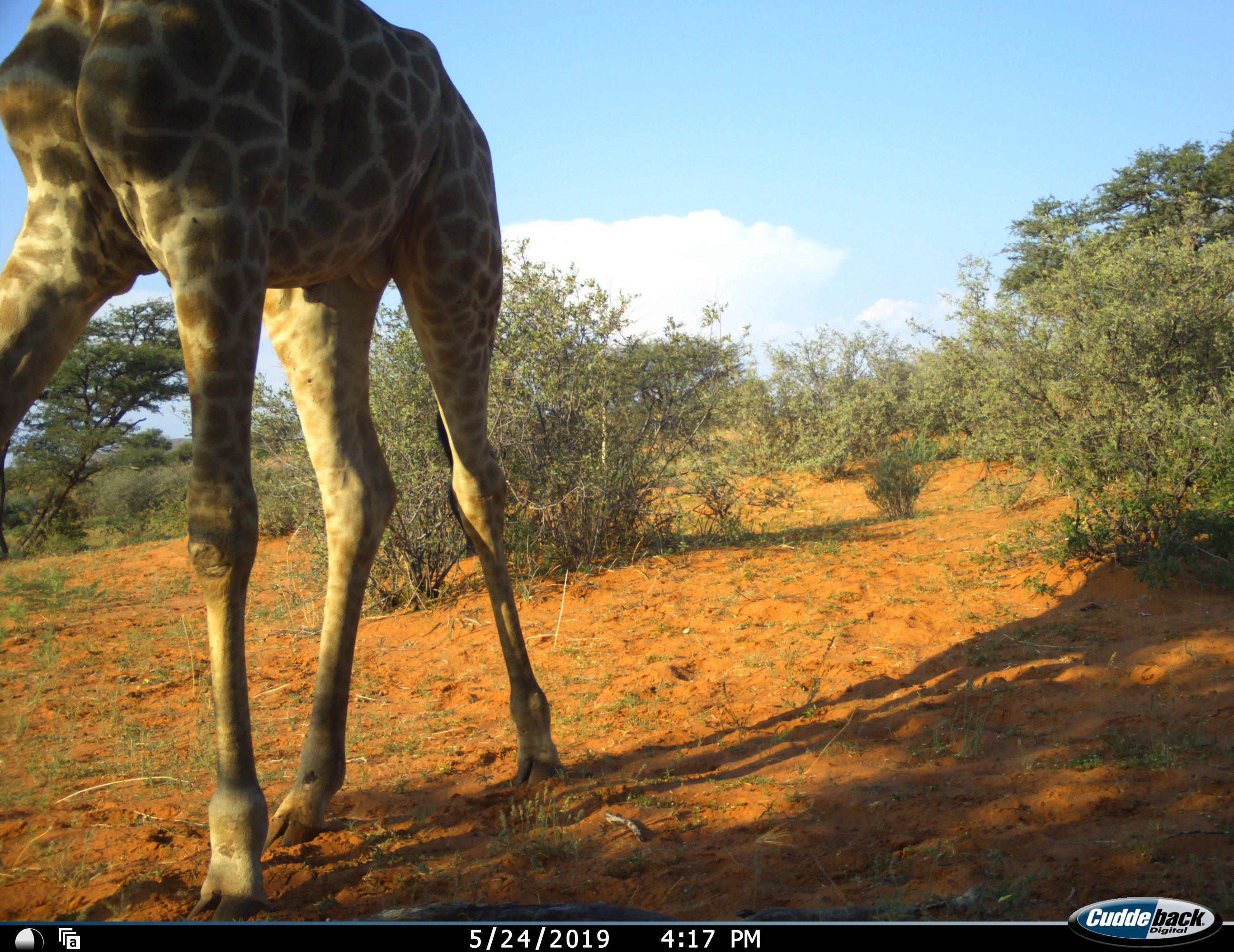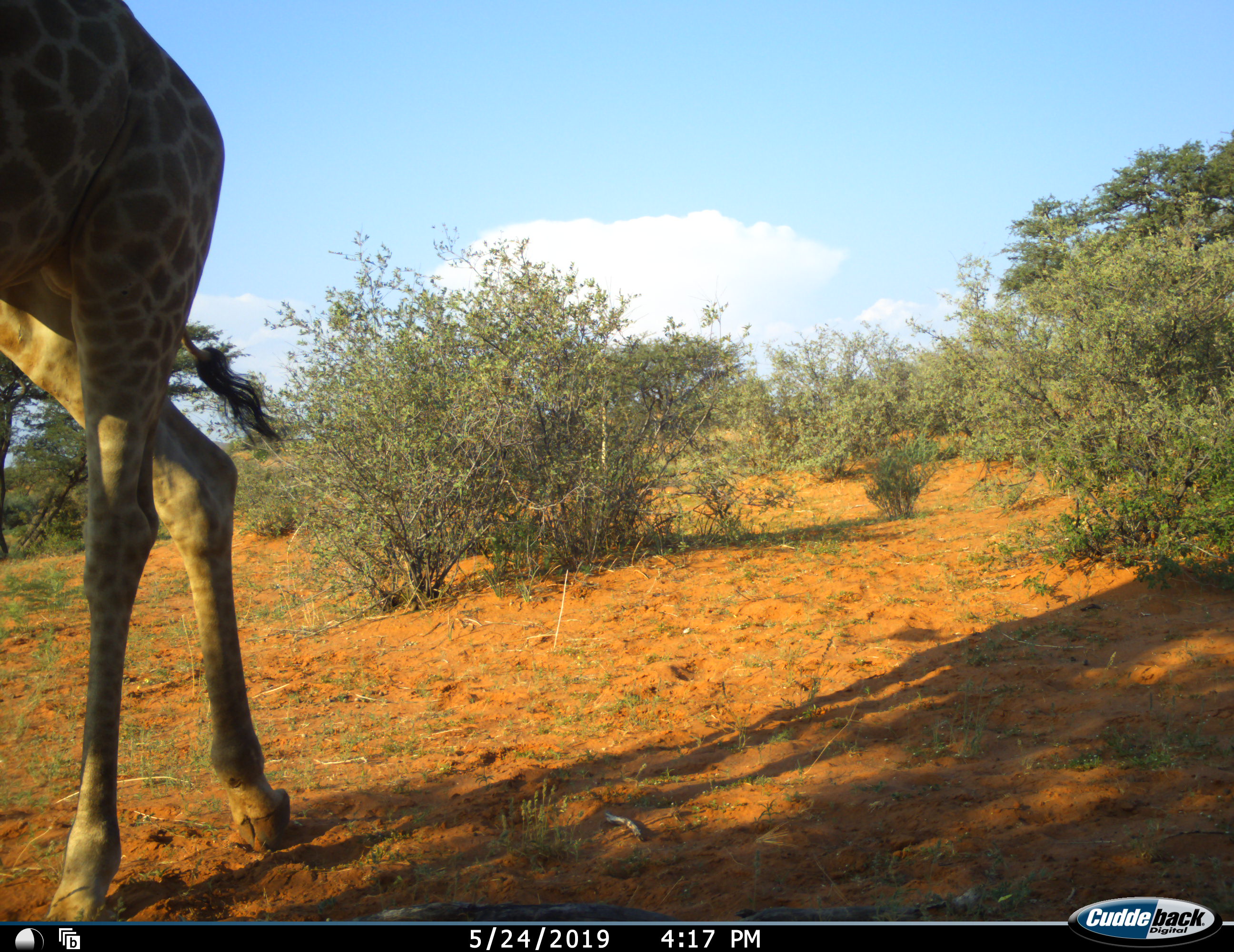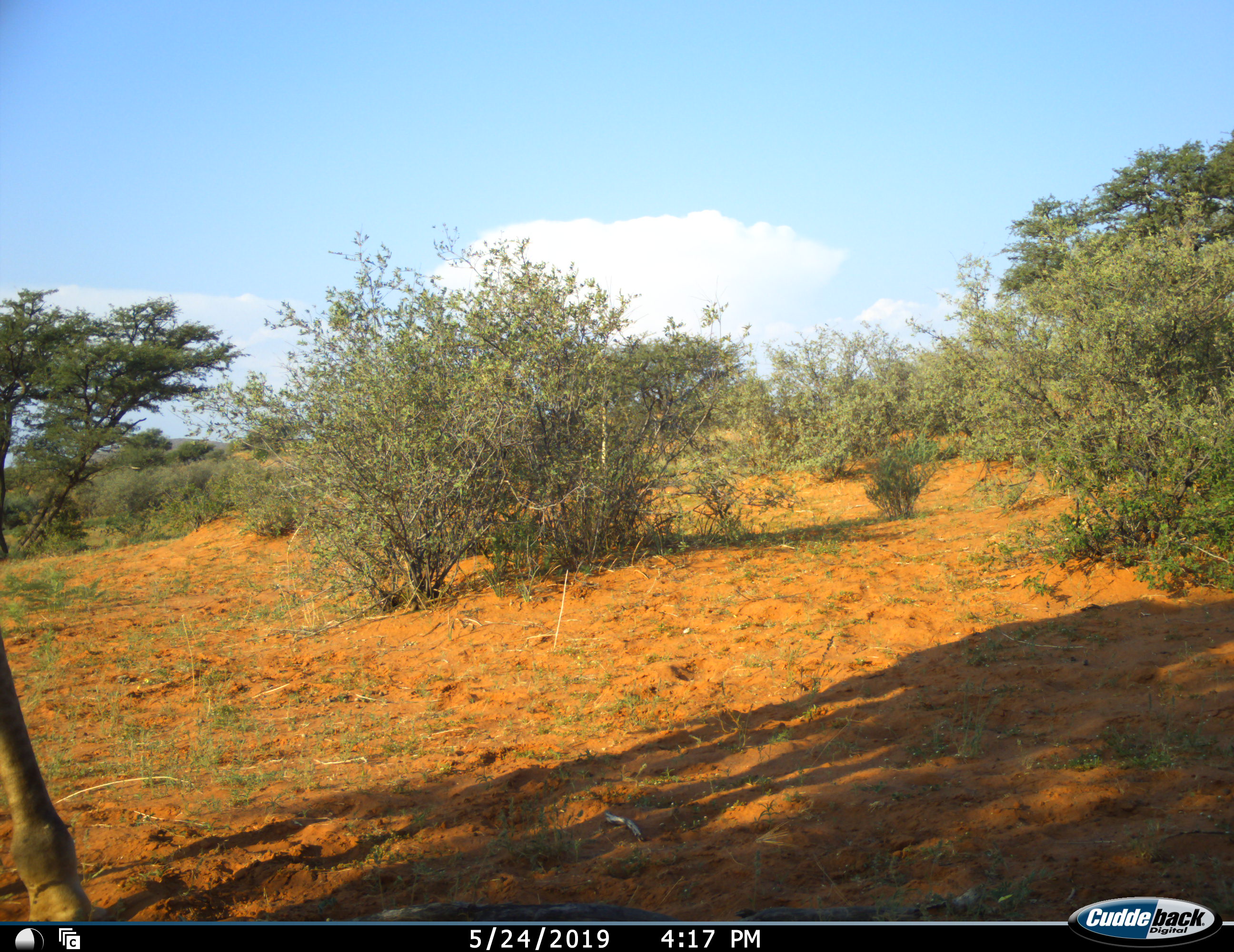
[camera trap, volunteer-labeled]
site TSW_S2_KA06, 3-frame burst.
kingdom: Animalia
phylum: Chordata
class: Mammalia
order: Artiodactyla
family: Giraffidae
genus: Giraffa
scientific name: Giraffa camelopardalis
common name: giraffe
Giraffe (Giraffa camelopardalis), count 1. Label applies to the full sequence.